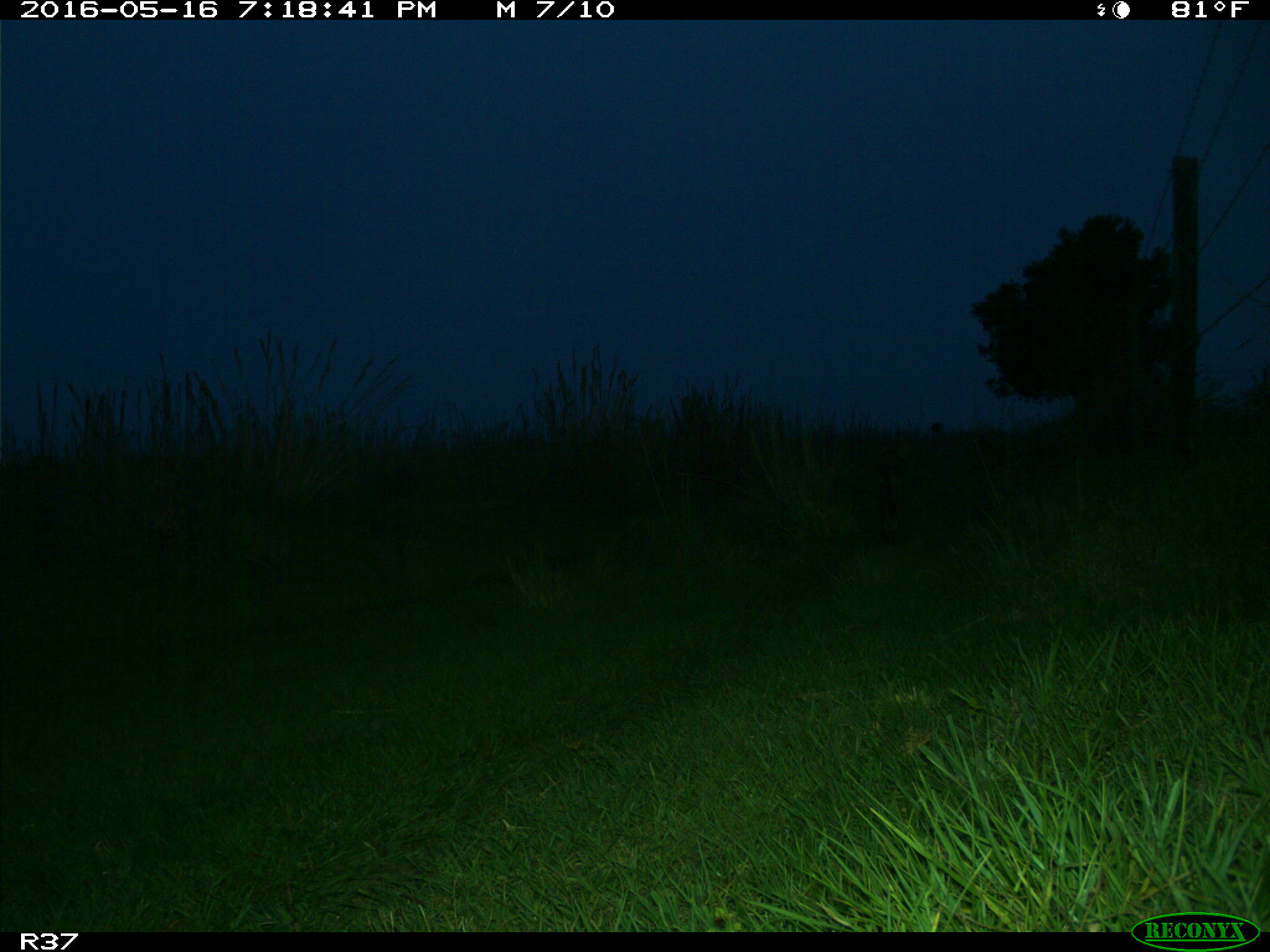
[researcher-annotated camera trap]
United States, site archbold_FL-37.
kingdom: Animalia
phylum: Chordata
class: Mammalia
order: Carnivora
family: Canidae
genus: Canis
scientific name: Canis latrans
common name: coyote